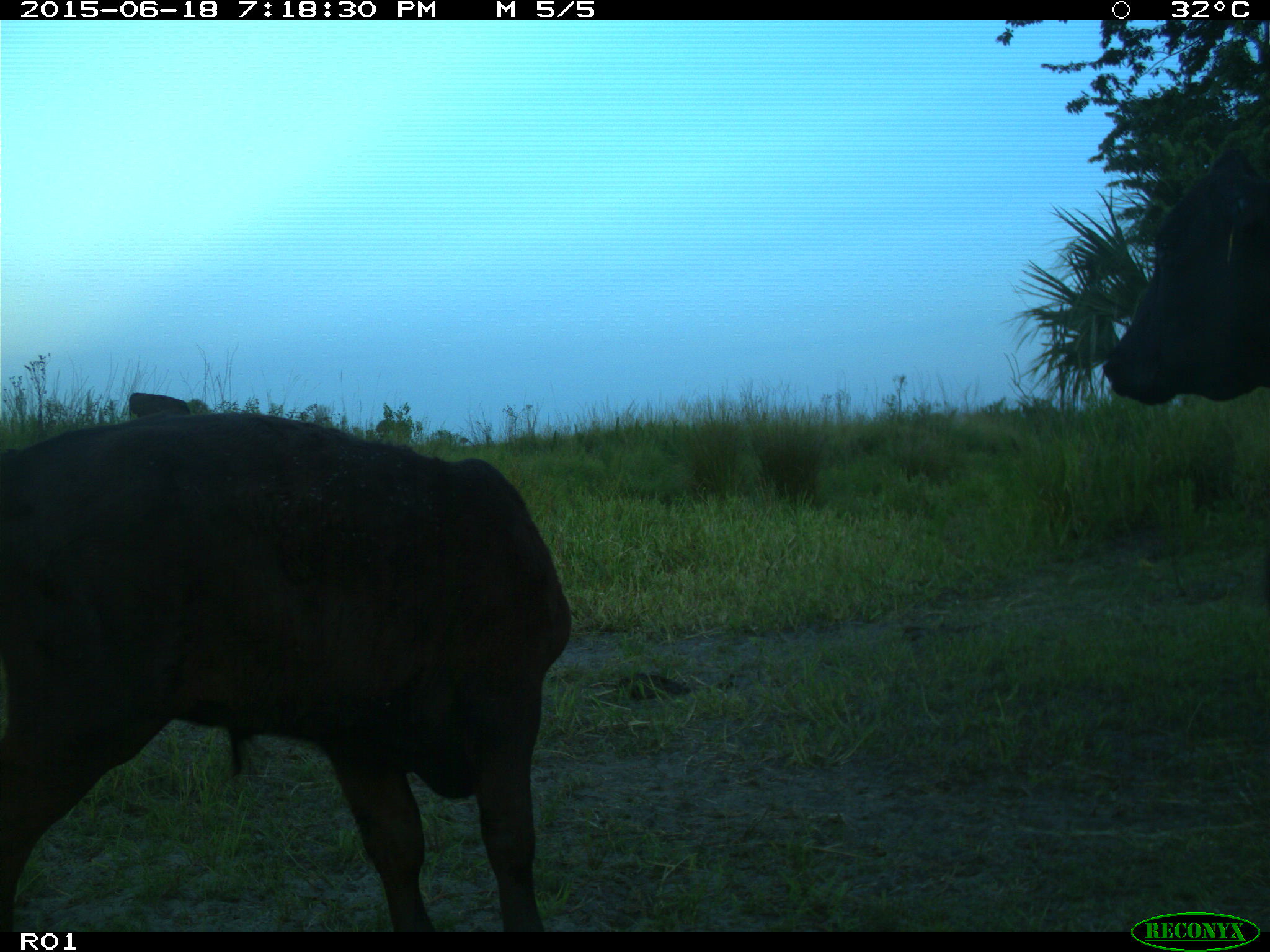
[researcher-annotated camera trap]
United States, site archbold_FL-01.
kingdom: Animalia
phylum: Chordata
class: Mammalia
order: Artiodactyla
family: Bovidae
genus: Bos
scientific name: Bos taurus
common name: domestic cow